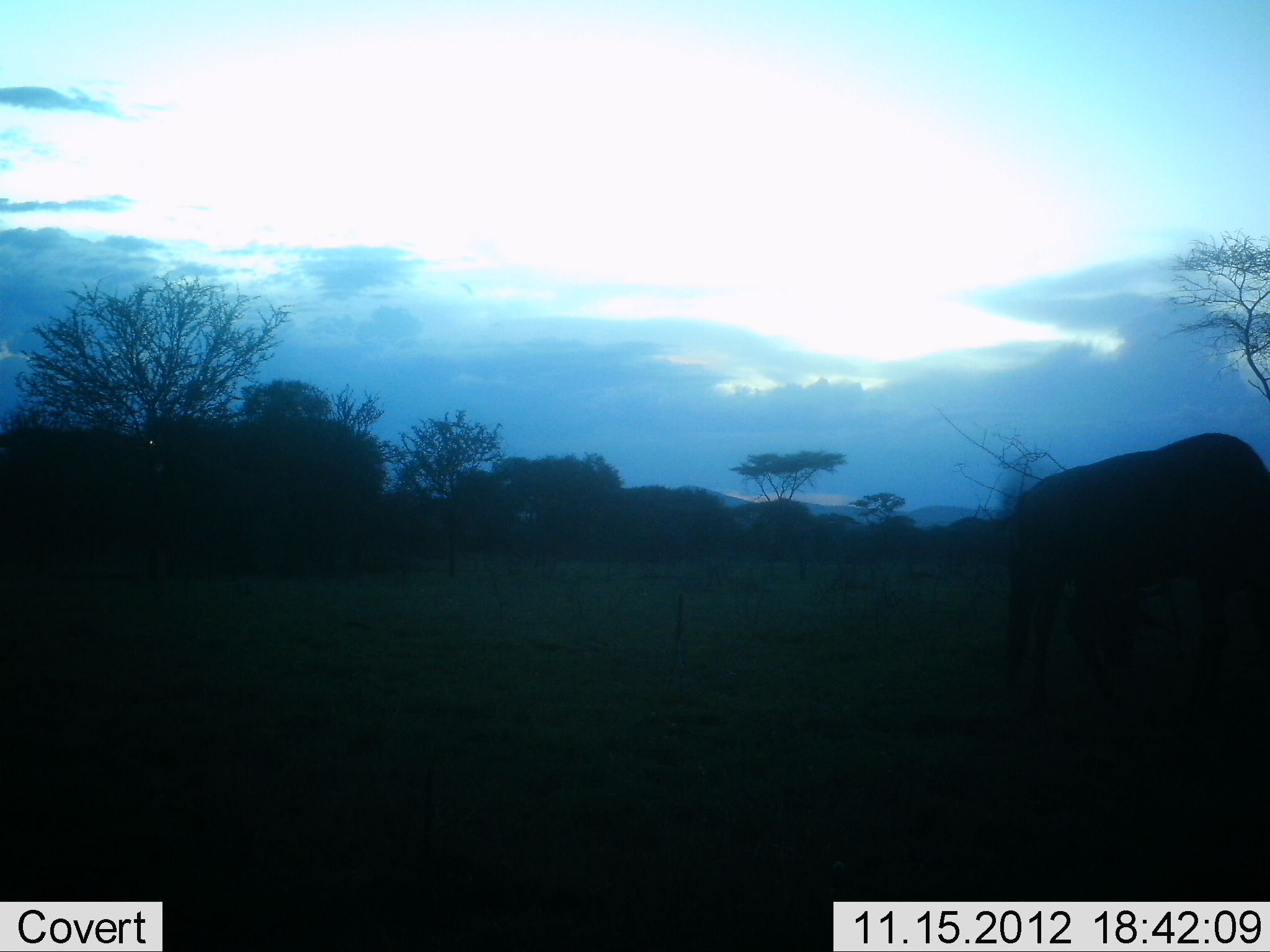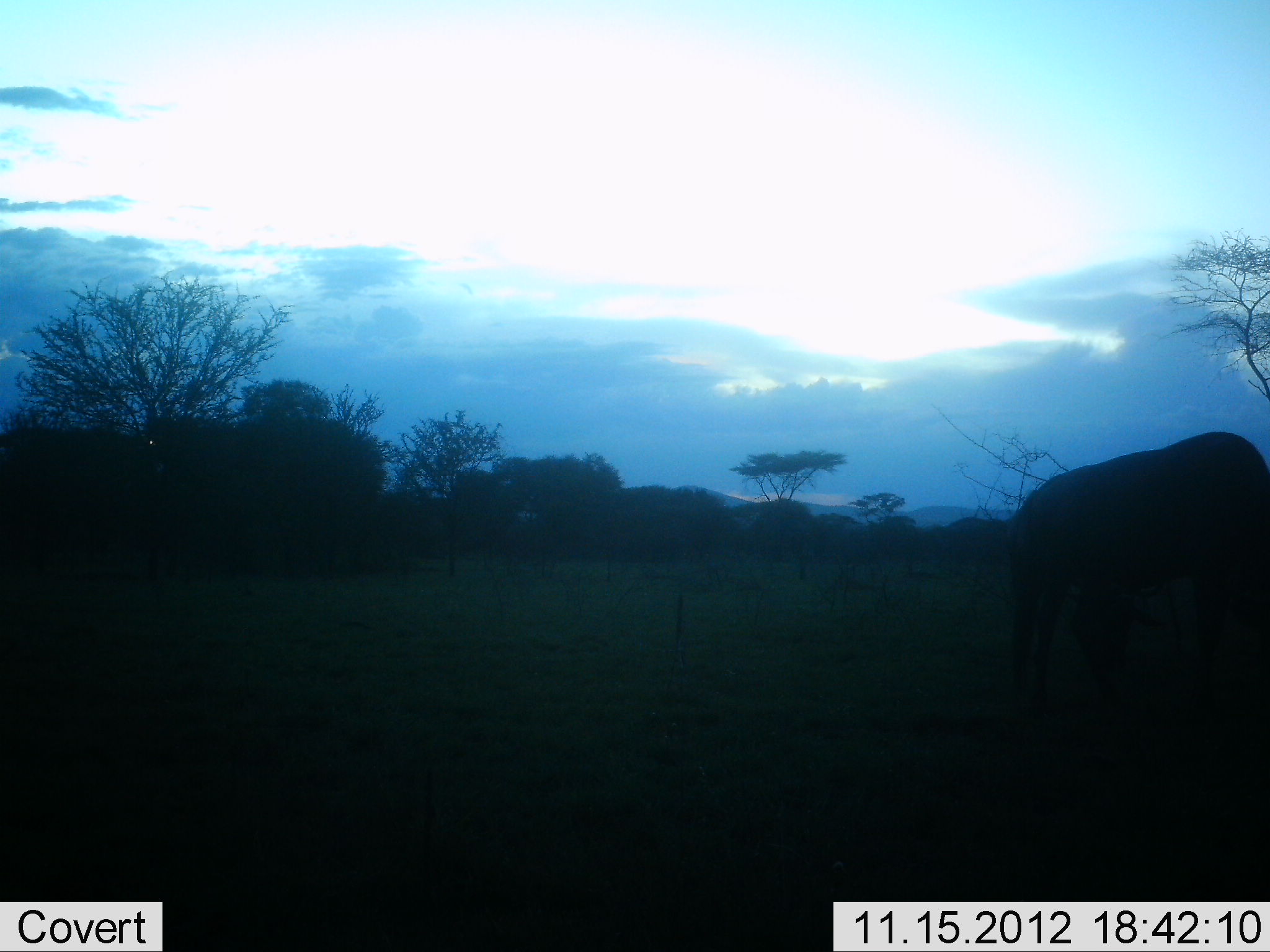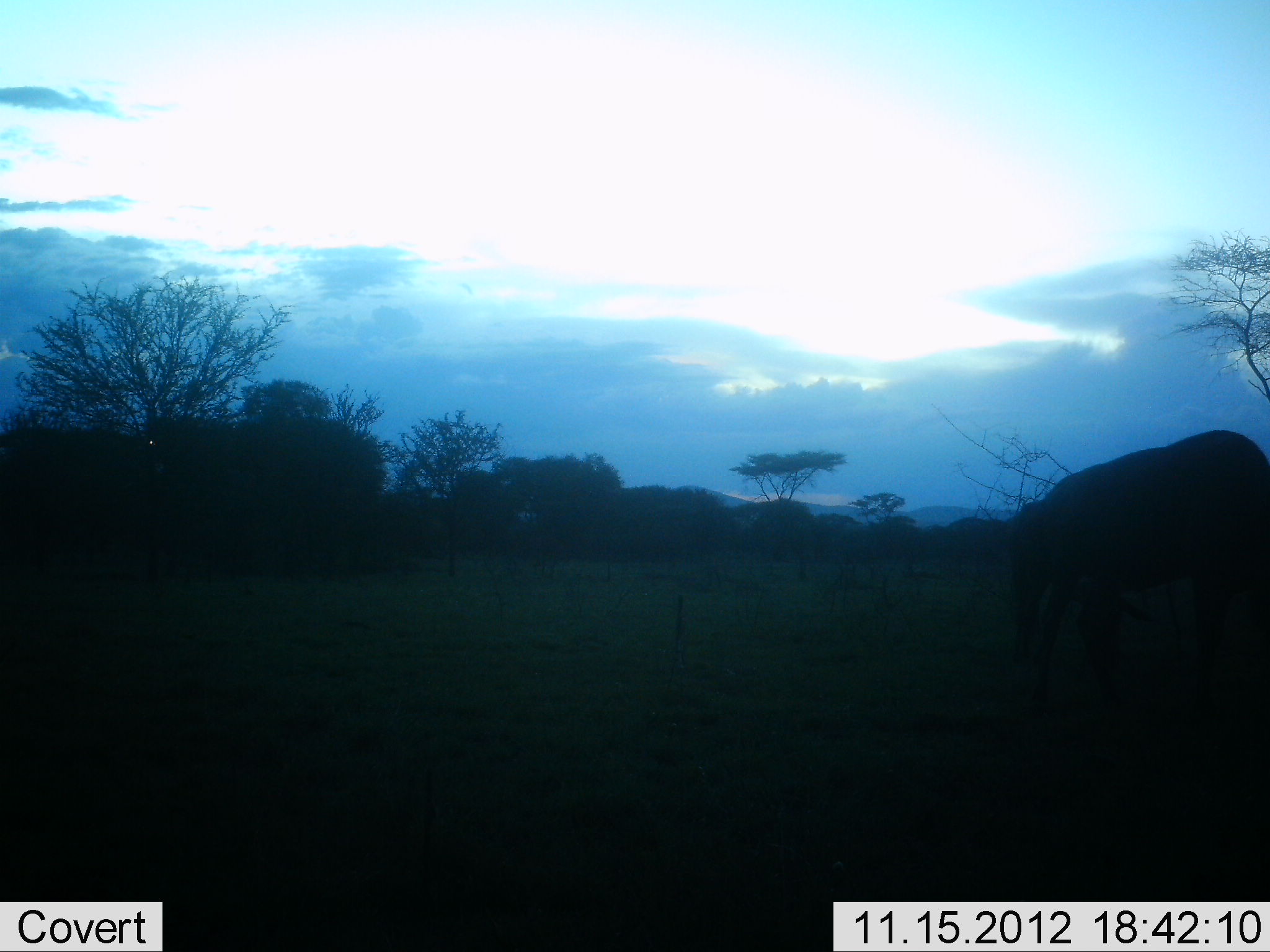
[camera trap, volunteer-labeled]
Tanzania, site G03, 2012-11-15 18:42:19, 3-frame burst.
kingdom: Animalia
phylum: Chordata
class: Mammalia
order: Artiodactyla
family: Bovidae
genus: Connochaetes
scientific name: Connochaetes taurinus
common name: blue wildebeest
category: wildebeest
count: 1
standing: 30%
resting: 0%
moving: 0%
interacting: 0%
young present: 0%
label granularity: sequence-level